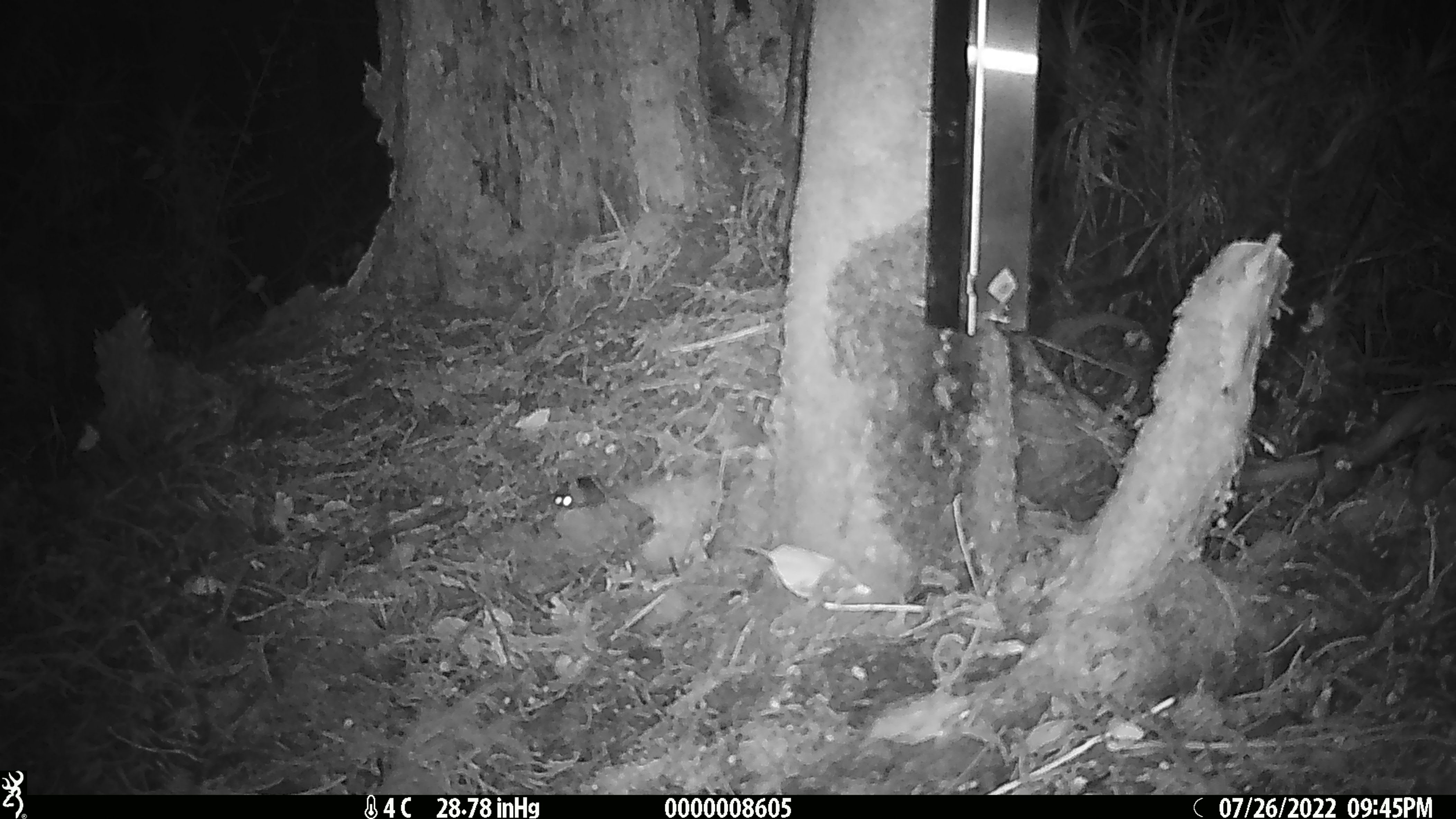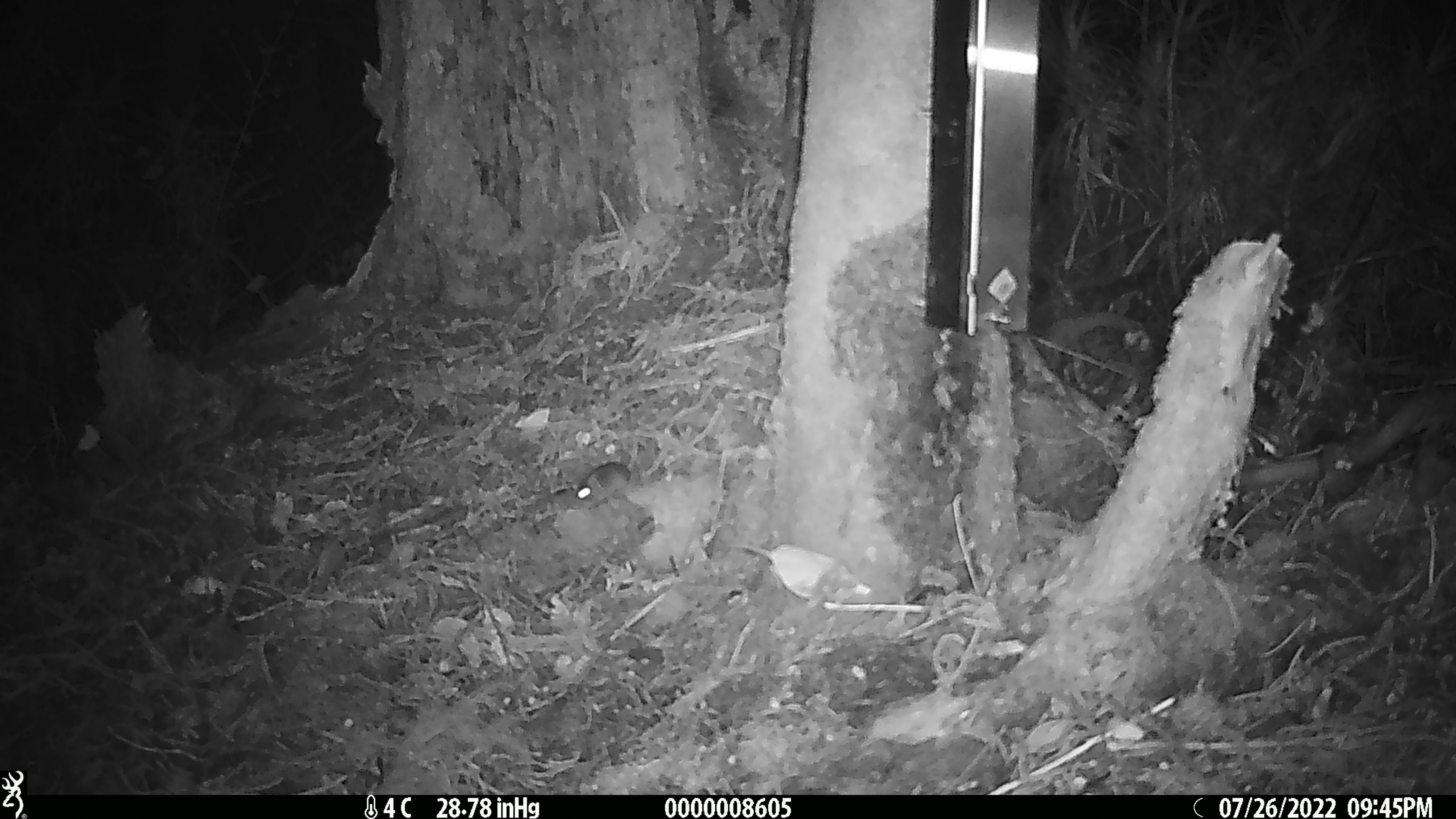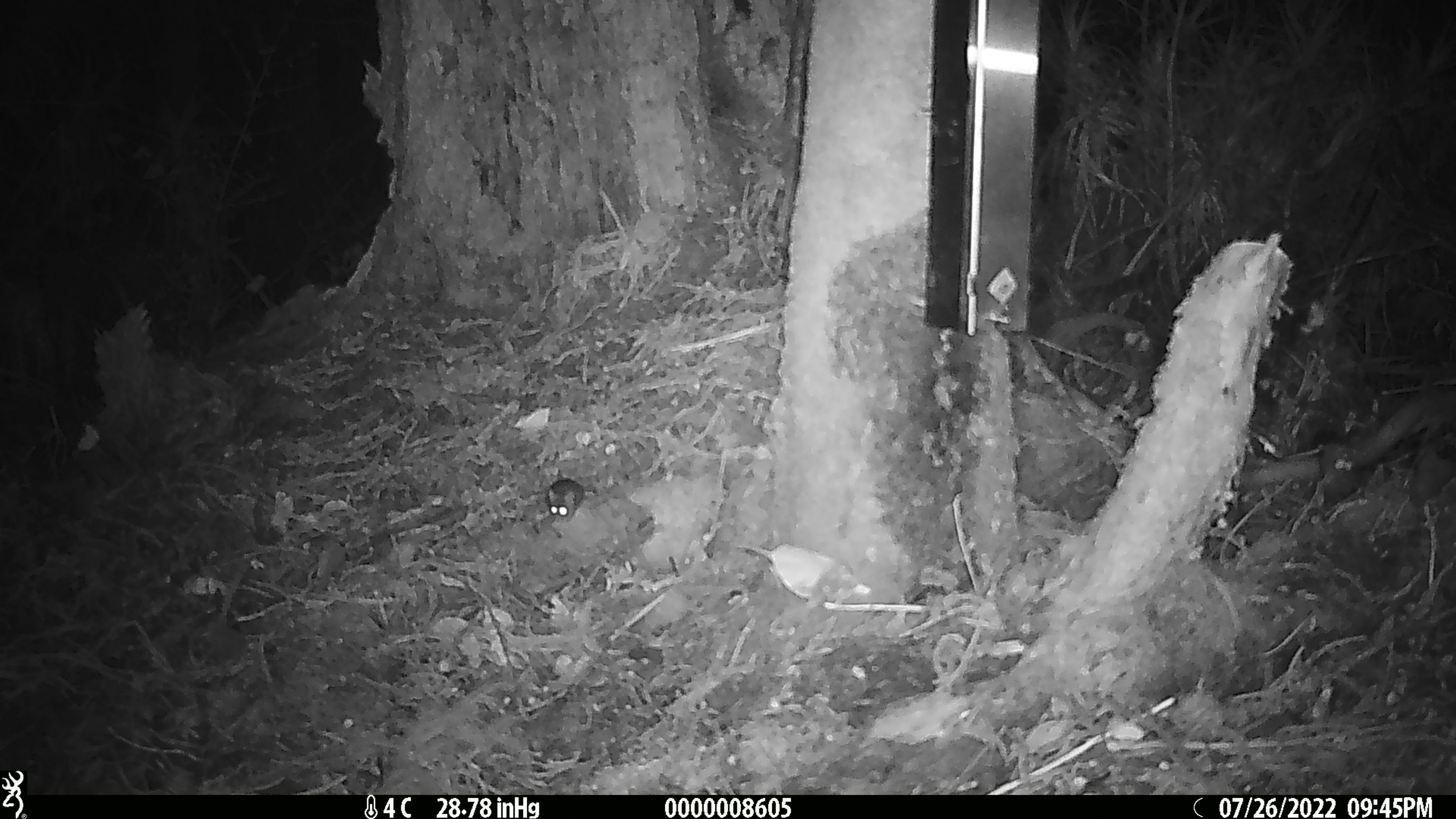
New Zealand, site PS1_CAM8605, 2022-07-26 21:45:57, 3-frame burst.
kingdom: Animalia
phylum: Chordata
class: Mammalia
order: Rodentia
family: Muridae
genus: Mus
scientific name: Mus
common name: mouse